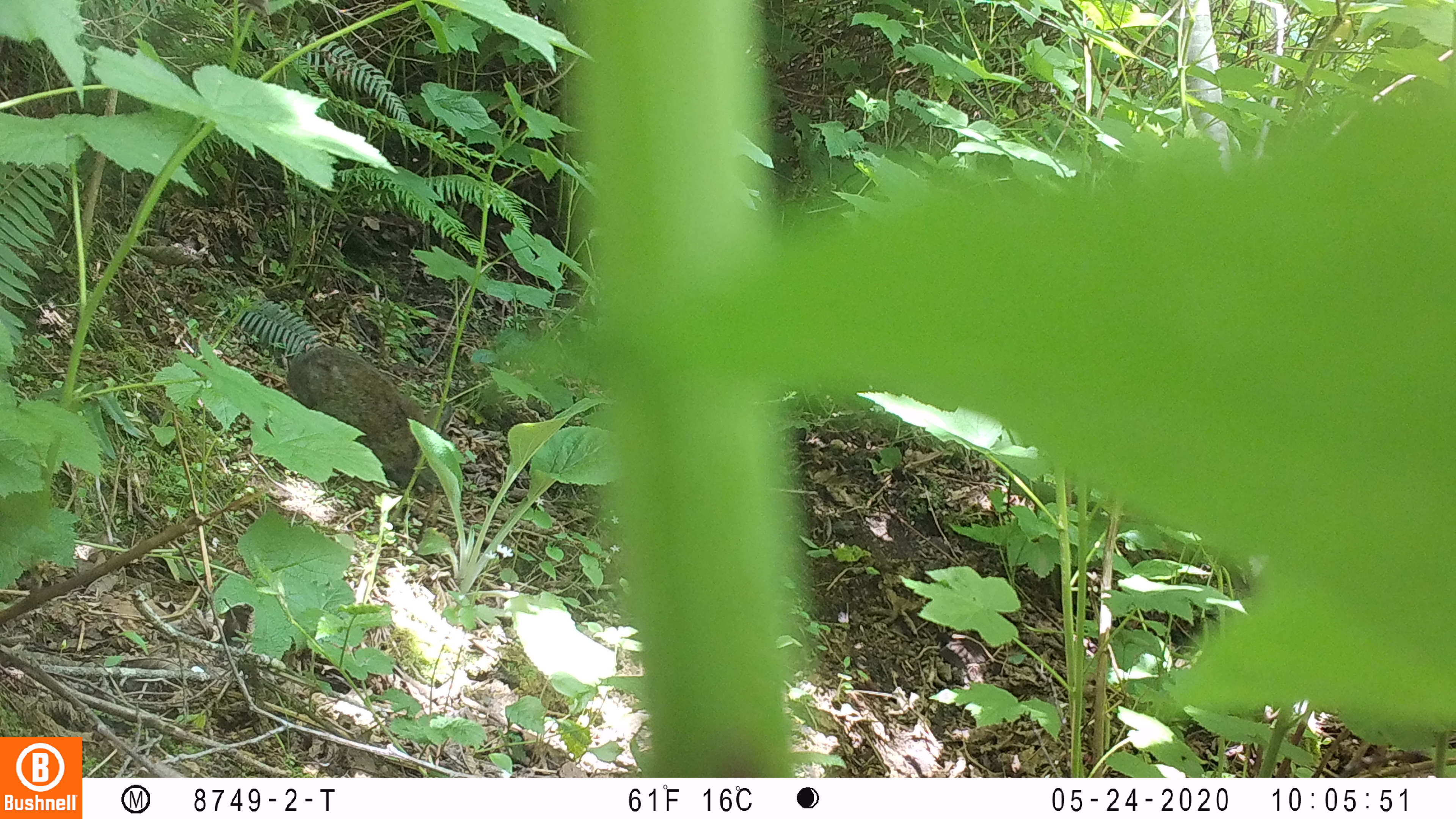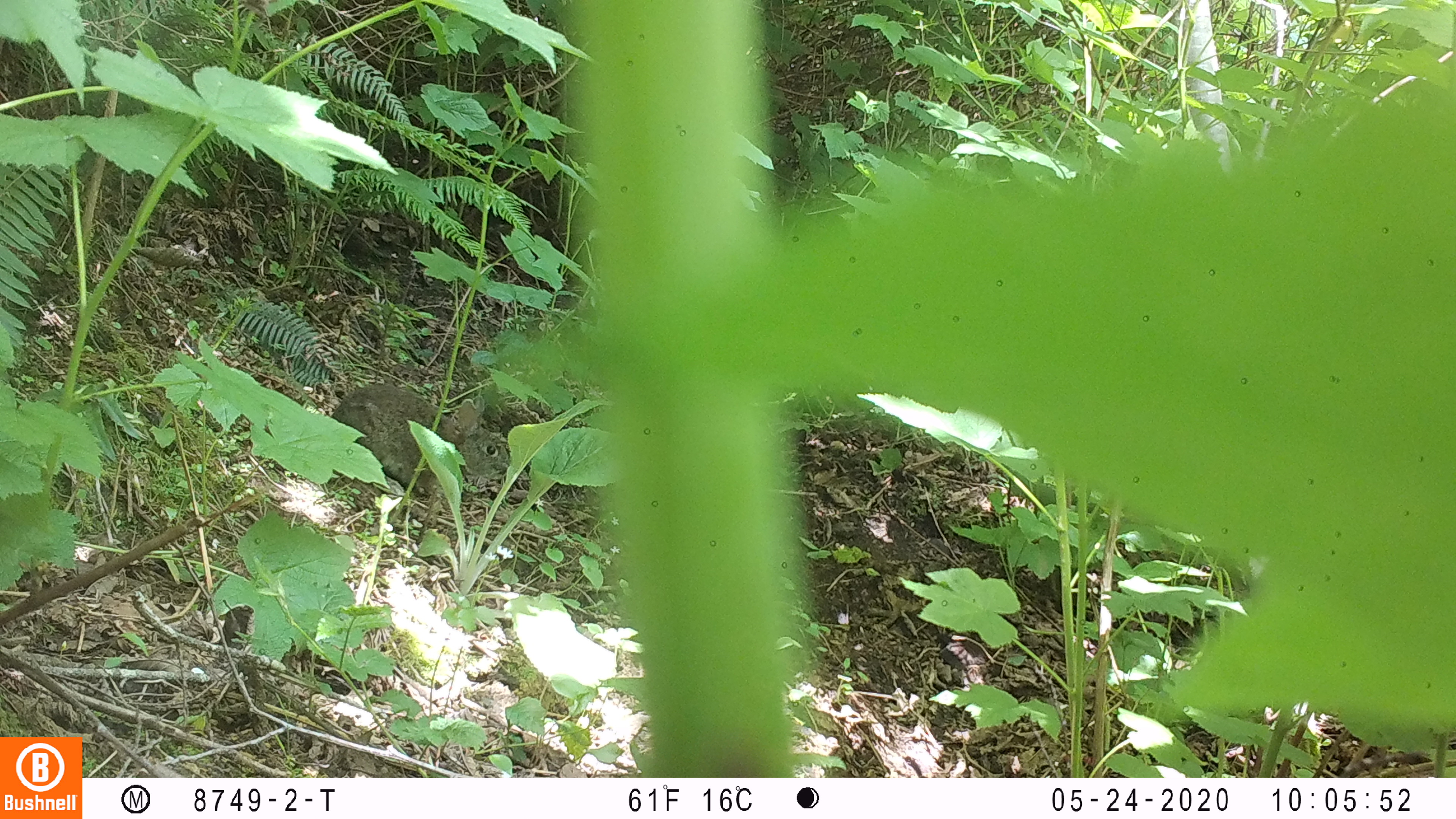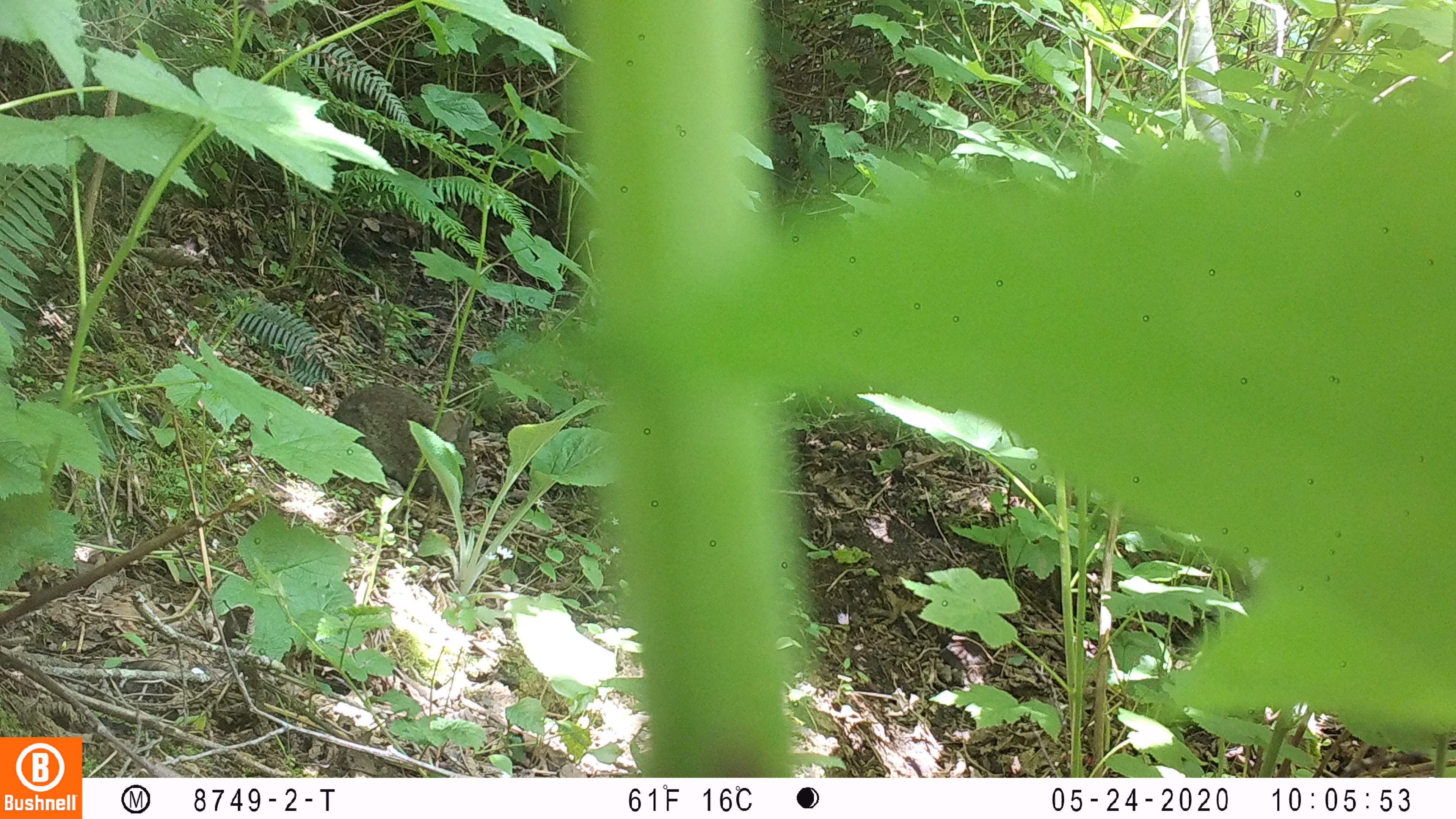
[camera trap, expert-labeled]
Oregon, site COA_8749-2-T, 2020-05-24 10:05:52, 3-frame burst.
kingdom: Animalia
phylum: Chordata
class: Mammalia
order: Lagomorpha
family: Leporidae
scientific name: Leporidae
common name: hares and rabbits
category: leporidae family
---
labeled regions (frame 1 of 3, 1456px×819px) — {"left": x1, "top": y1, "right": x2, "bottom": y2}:
leporidae family: {"left": 283, "top": 342, "right": 454, "bottom": 496}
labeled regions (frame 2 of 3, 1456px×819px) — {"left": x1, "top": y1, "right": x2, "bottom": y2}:
leporidae family: {"left": 327, "top": 381, "right": 509, "bottom": 522}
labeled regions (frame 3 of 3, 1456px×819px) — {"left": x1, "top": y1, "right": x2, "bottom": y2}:
leporidae family: {"left": 330, "top": 380, "right": 480, "bottom": 511}